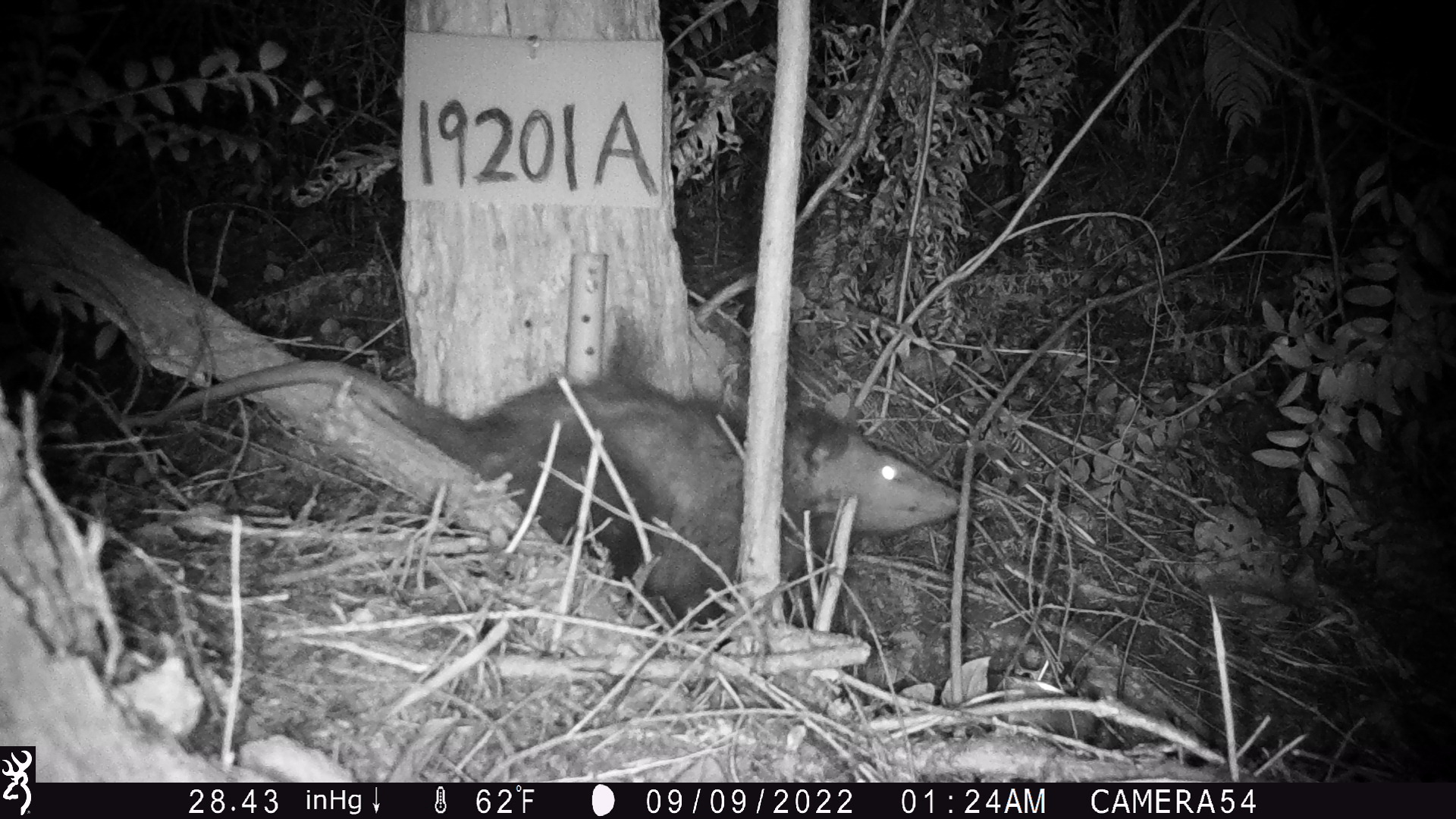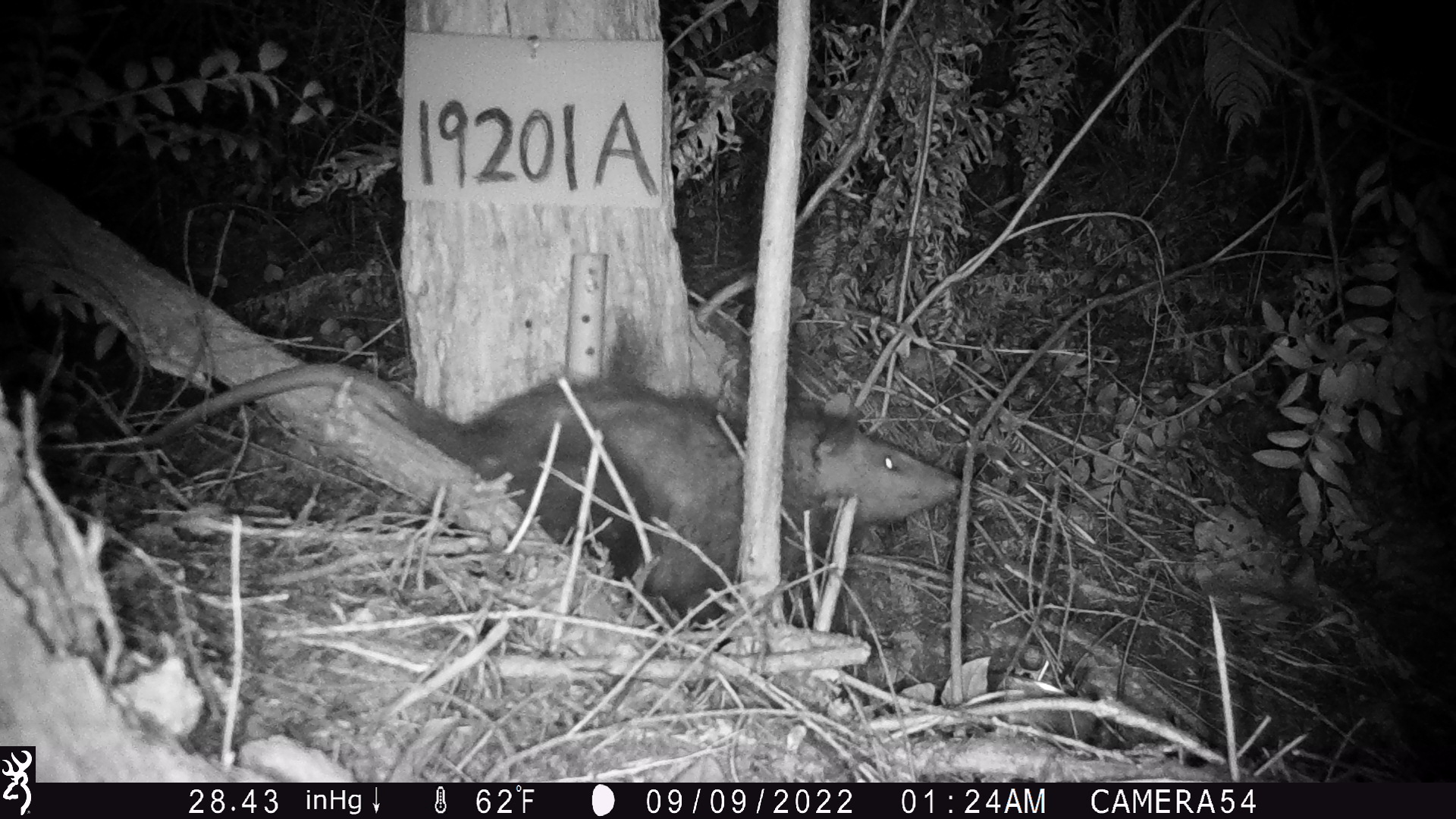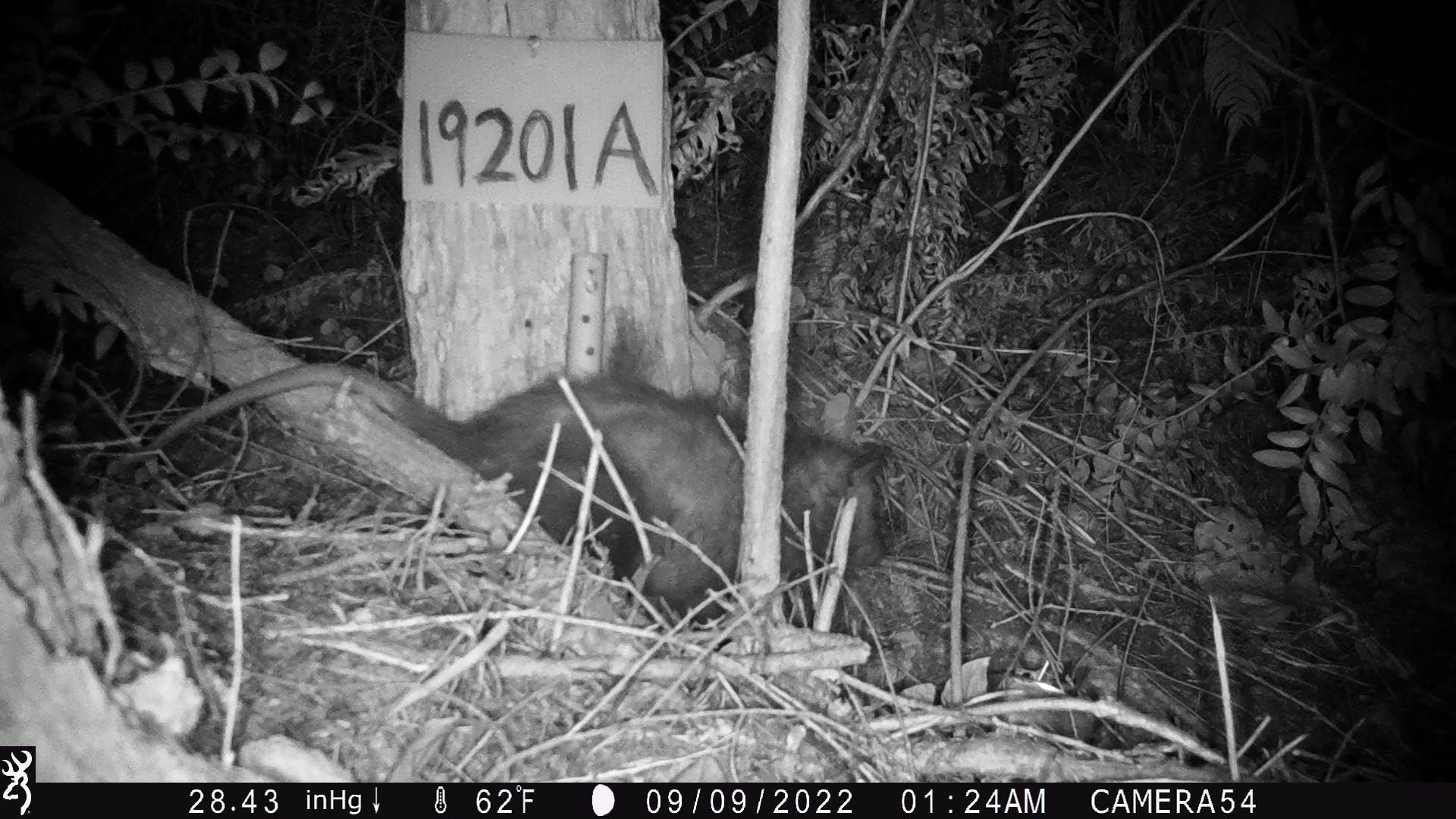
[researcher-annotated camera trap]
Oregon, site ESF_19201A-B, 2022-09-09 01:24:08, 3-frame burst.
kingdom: Animalia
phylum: Chordata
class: Mammalia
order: Didelphimorphia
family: Didelphidae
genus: Didelphis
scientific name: Didelphis virginiana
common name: virginia opossum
Virginia opossum (Didelphis virginiana).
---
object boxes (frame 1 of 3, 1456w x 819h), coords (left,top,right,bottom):
virginia opossum: (135,339,973,644)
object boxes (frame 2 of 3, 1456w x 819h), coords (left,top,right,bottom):
virginia opossum: (128,353,978,654)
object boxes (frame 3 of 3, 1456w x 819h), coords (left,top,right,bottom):
virginia opossum: (136,344,921,652)